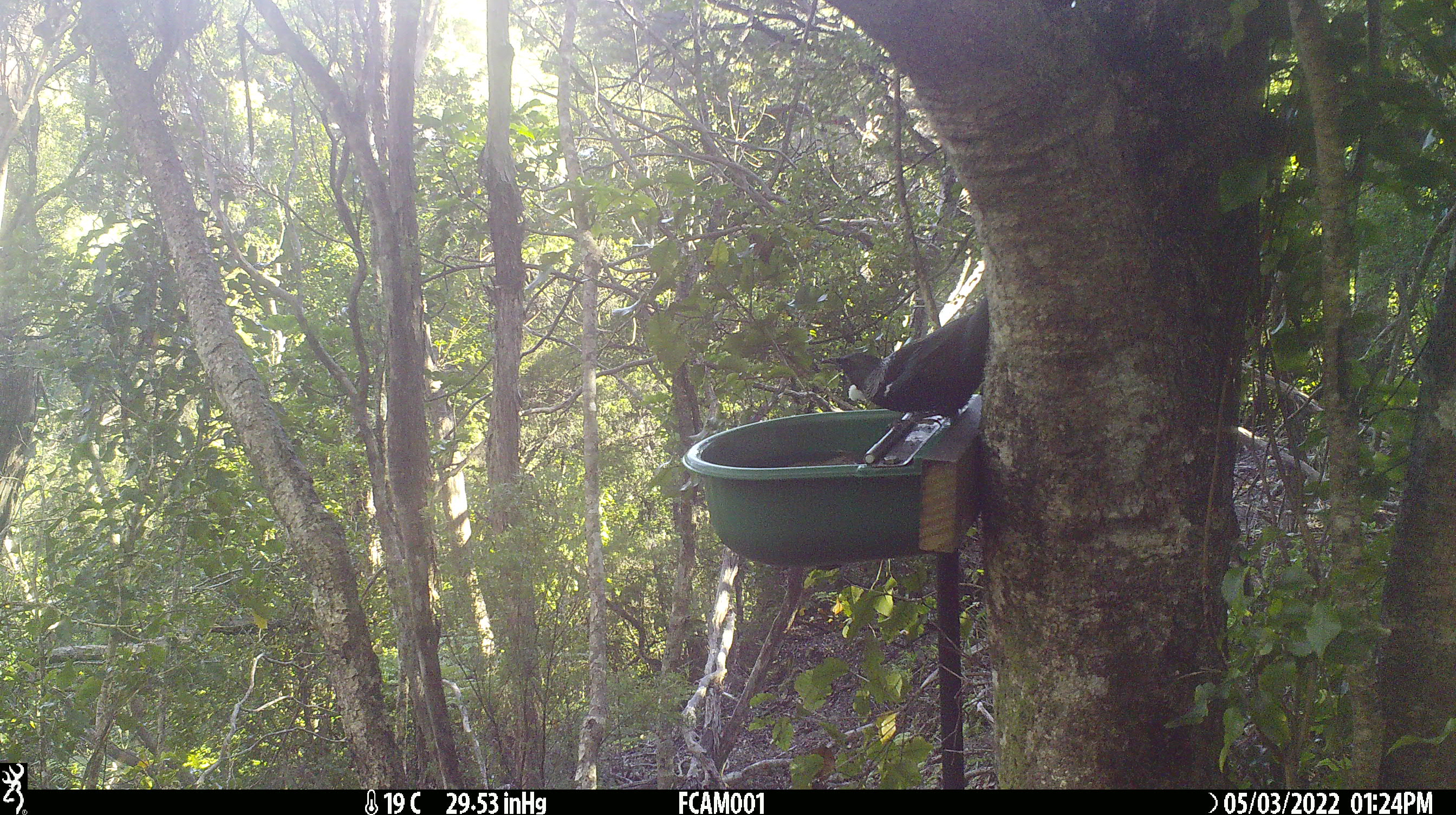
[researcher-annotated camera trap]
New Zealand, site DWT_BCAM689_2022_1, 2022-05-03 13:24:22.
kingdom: Animalia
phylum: Chordata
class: Aves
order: Passeriformes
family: Meliphagidae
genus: Prosthemadera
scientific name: Prosthemadera novaeseelandiae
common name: tui